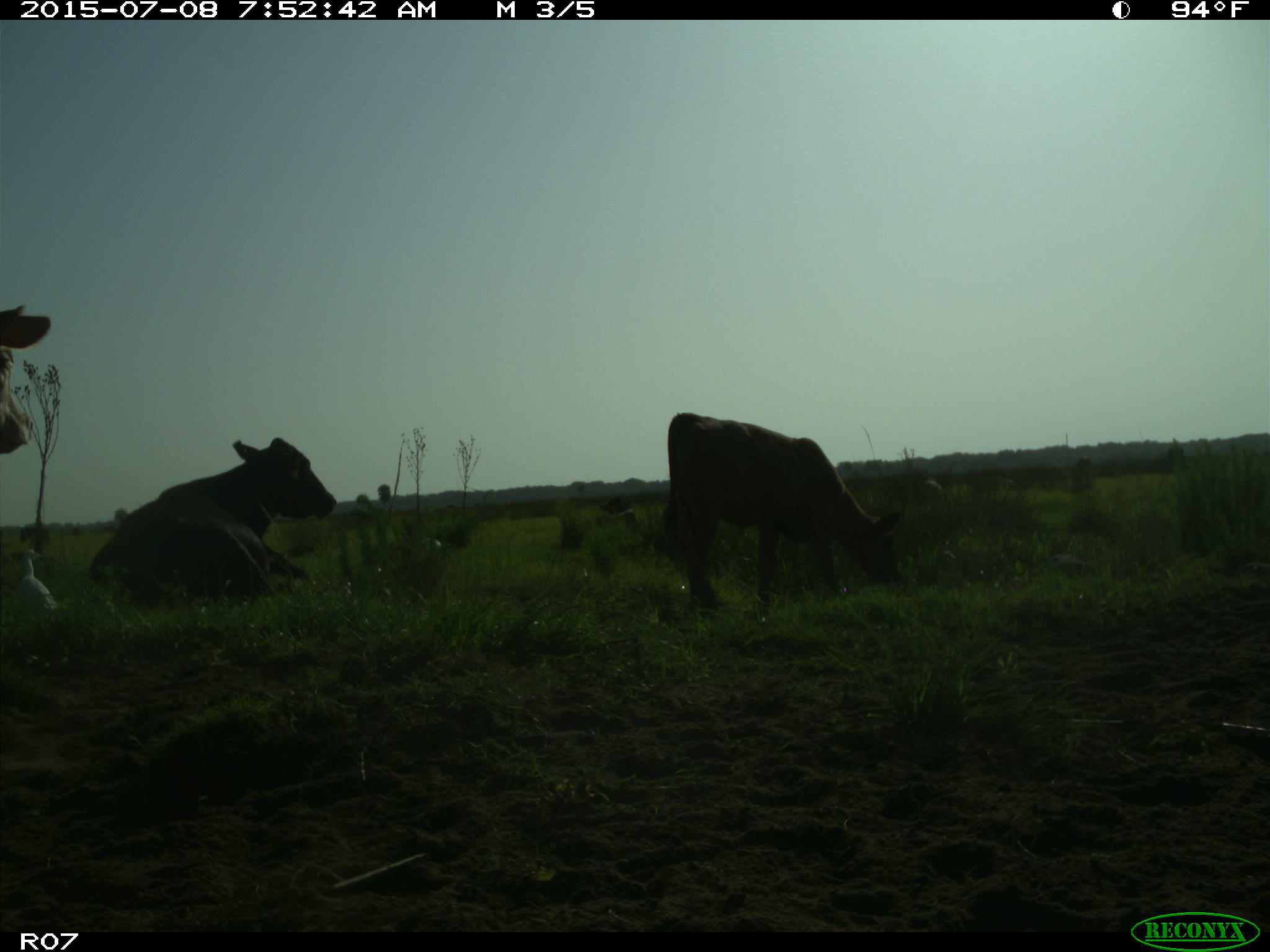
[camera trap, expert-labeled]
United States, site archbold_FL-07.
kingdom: Animalia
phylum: Chordata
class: Mammalia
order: Artiodactyla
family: Bovidae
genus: Bos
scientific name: Bos taurus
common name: domestic cow